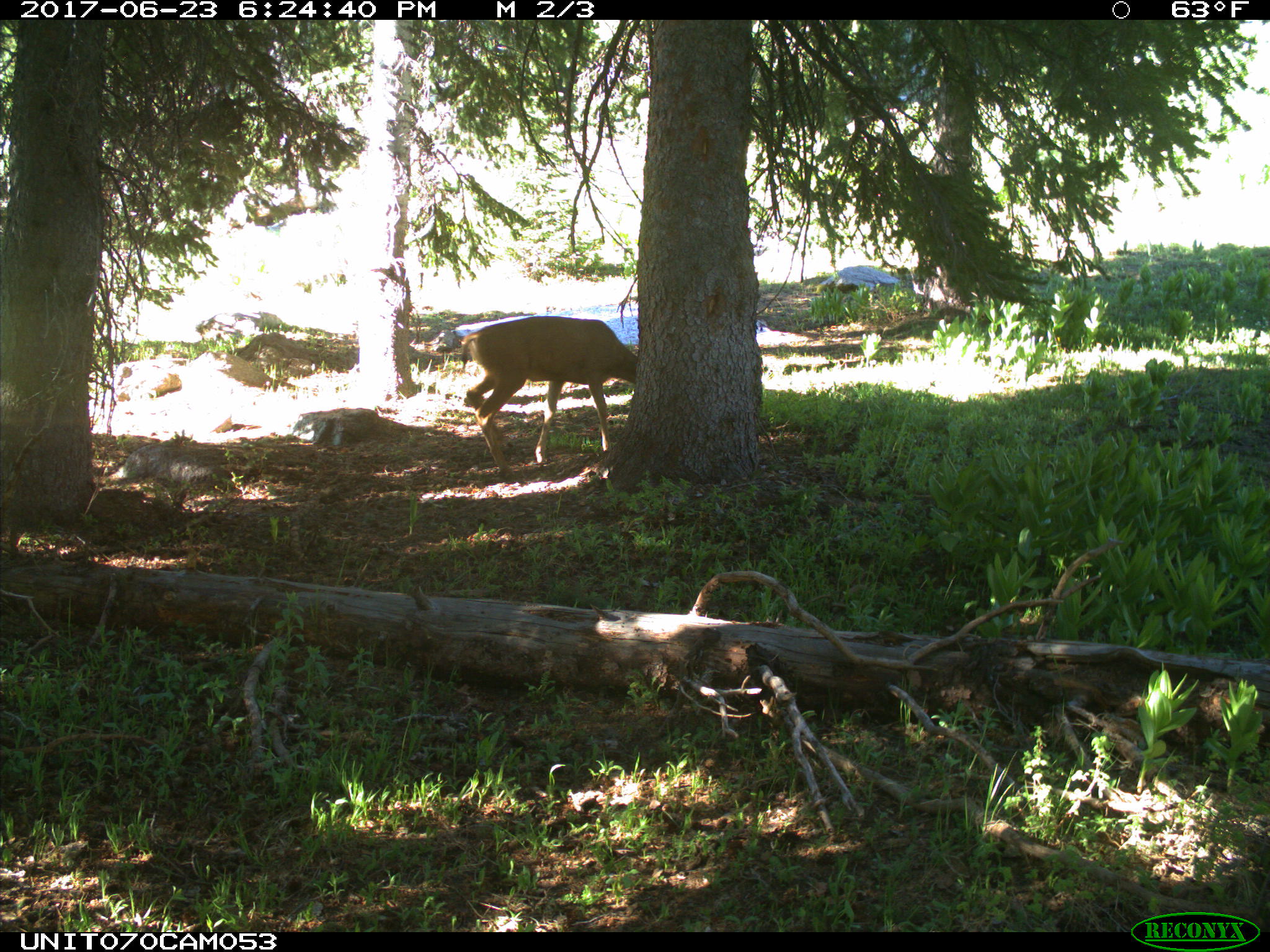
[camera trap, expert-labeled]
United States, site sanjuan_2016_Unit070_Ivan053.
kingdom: Animalia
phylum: Chordata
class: Mammalia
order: Artiodactyla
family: Cervidae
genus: Odocoileus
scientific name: Odocoileus hemionus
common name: mule deer